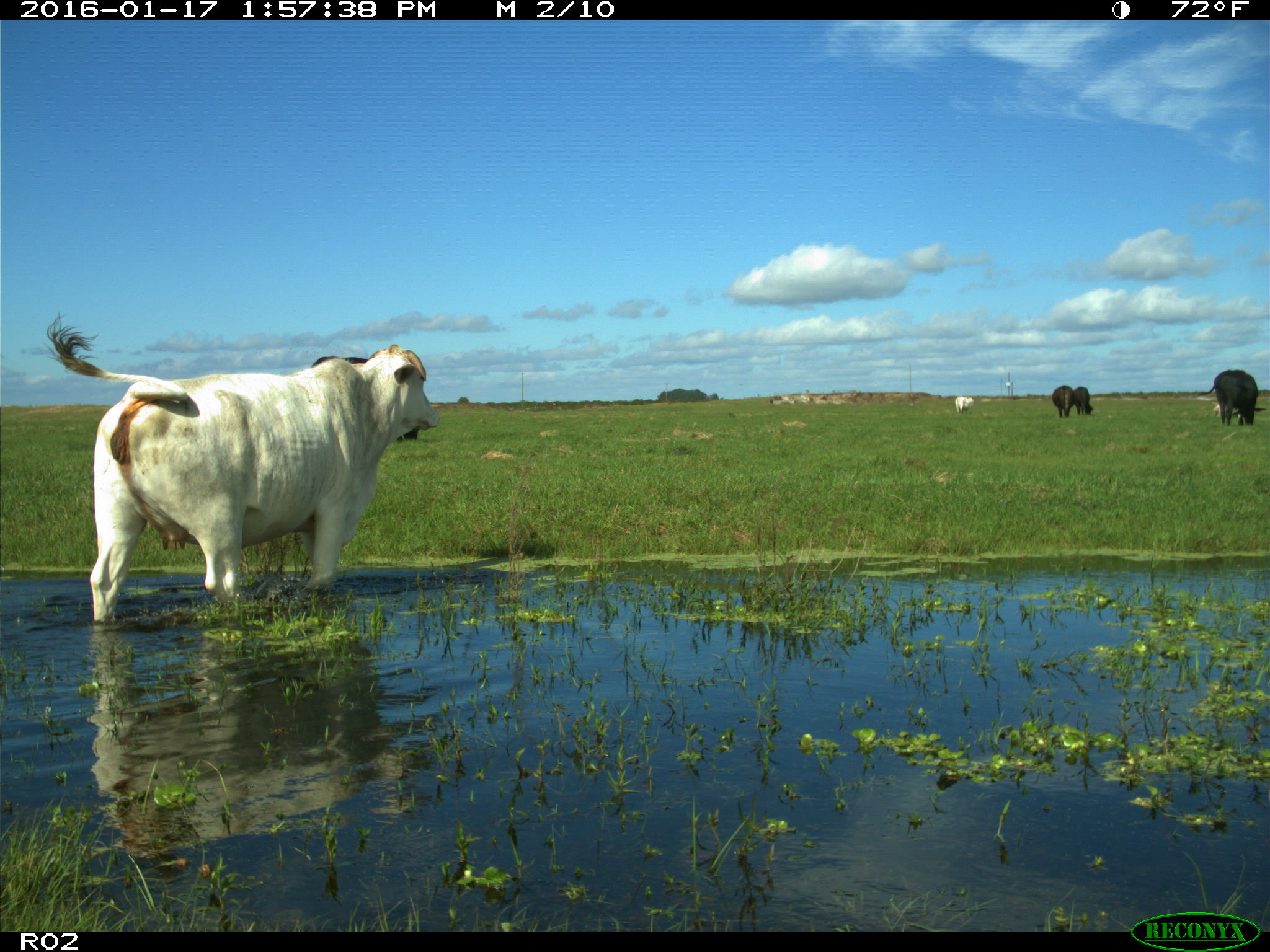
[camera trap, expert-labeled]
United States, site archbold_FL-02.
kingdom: Animalia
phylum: Chordata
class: Mammalia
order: Artiodactyla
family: Bovidae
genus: Bos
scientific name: Bos taurus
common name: domestic cow